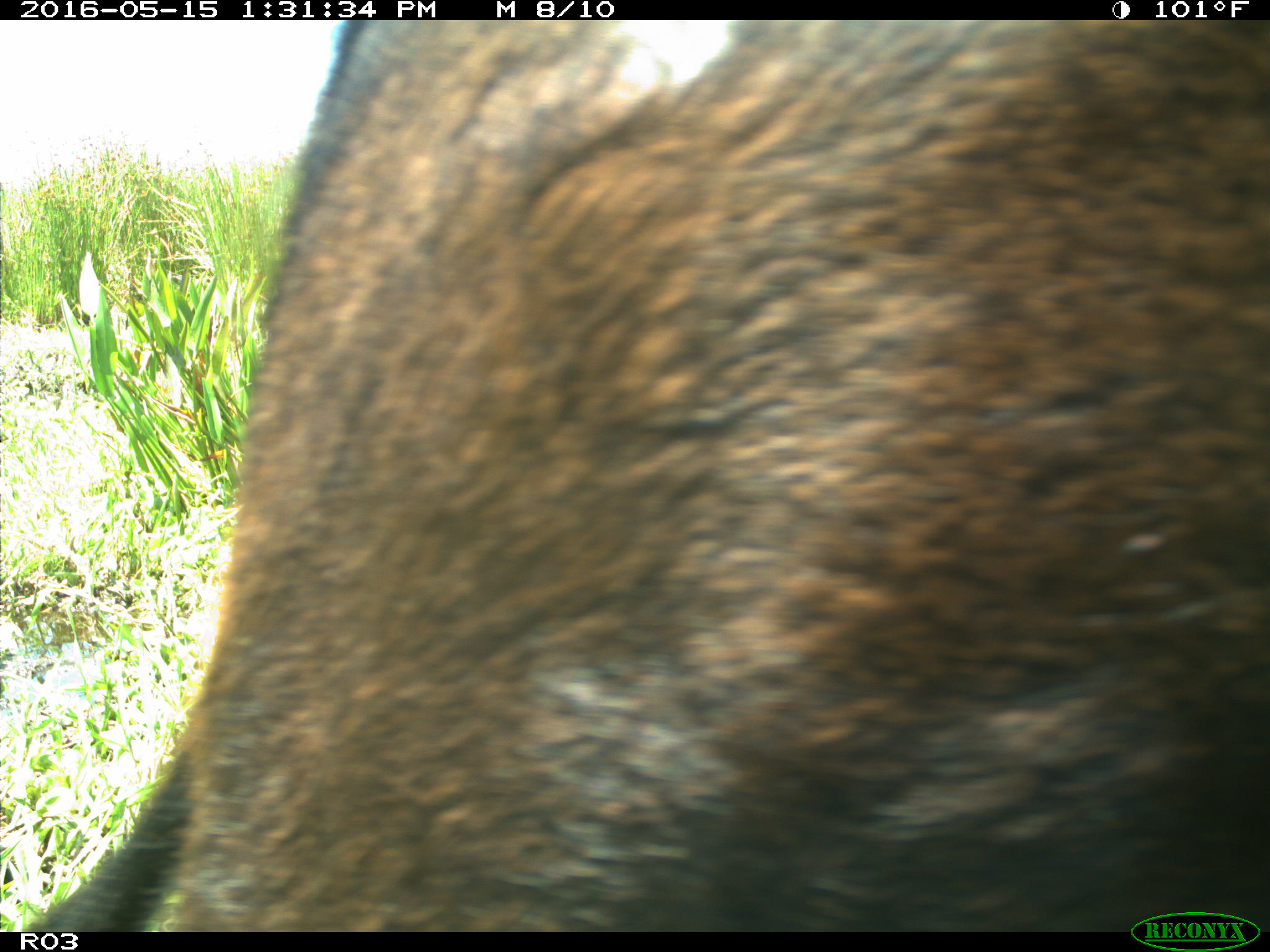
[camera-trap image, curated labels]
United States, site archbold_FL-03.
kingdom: Animalia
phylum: Chordata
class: Mammalia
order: Artiodactyla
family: Bovidae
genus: Bos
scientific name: Bos taurus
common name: domestic cow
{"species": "Bos taurus (domestic cow)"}